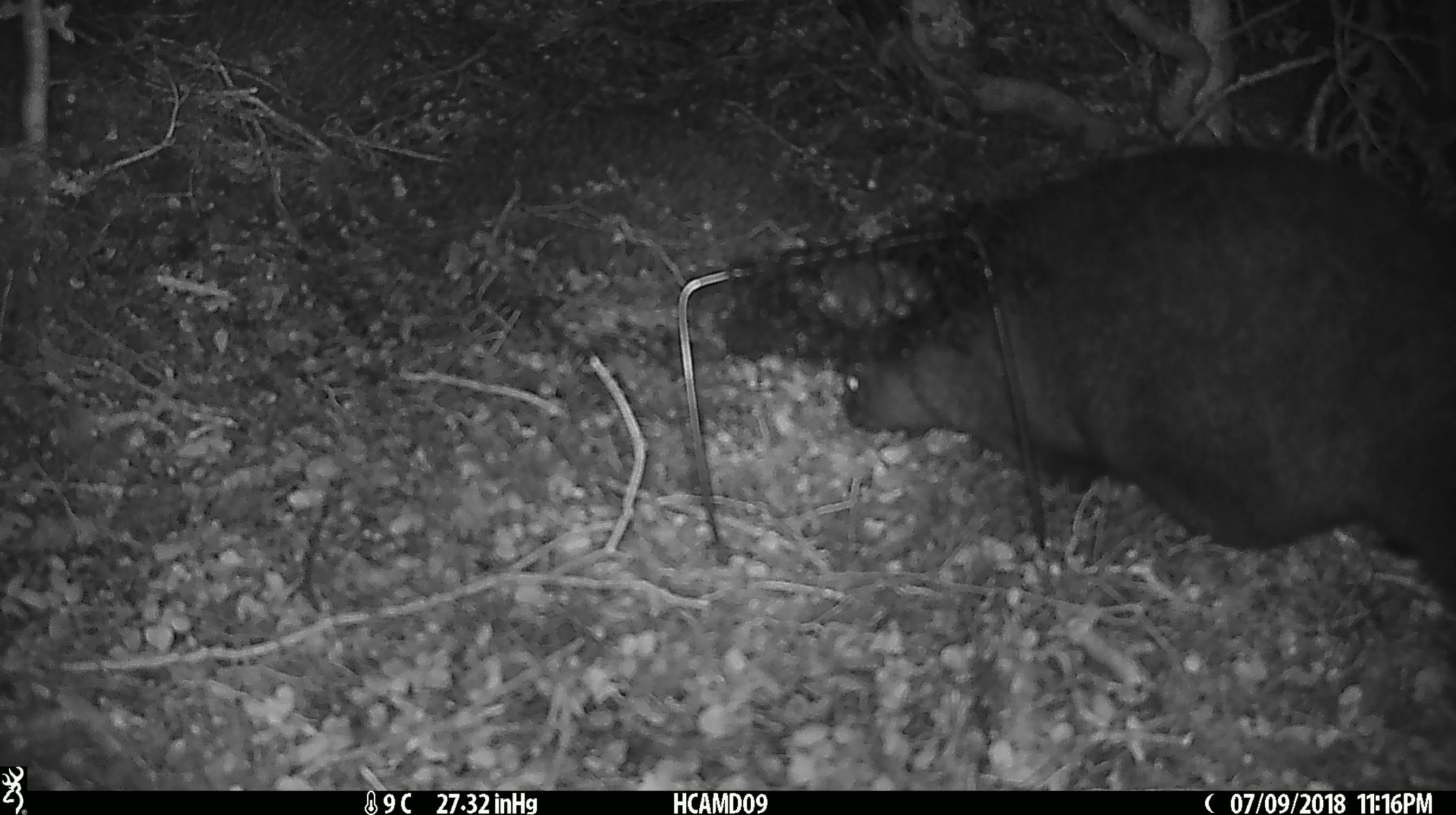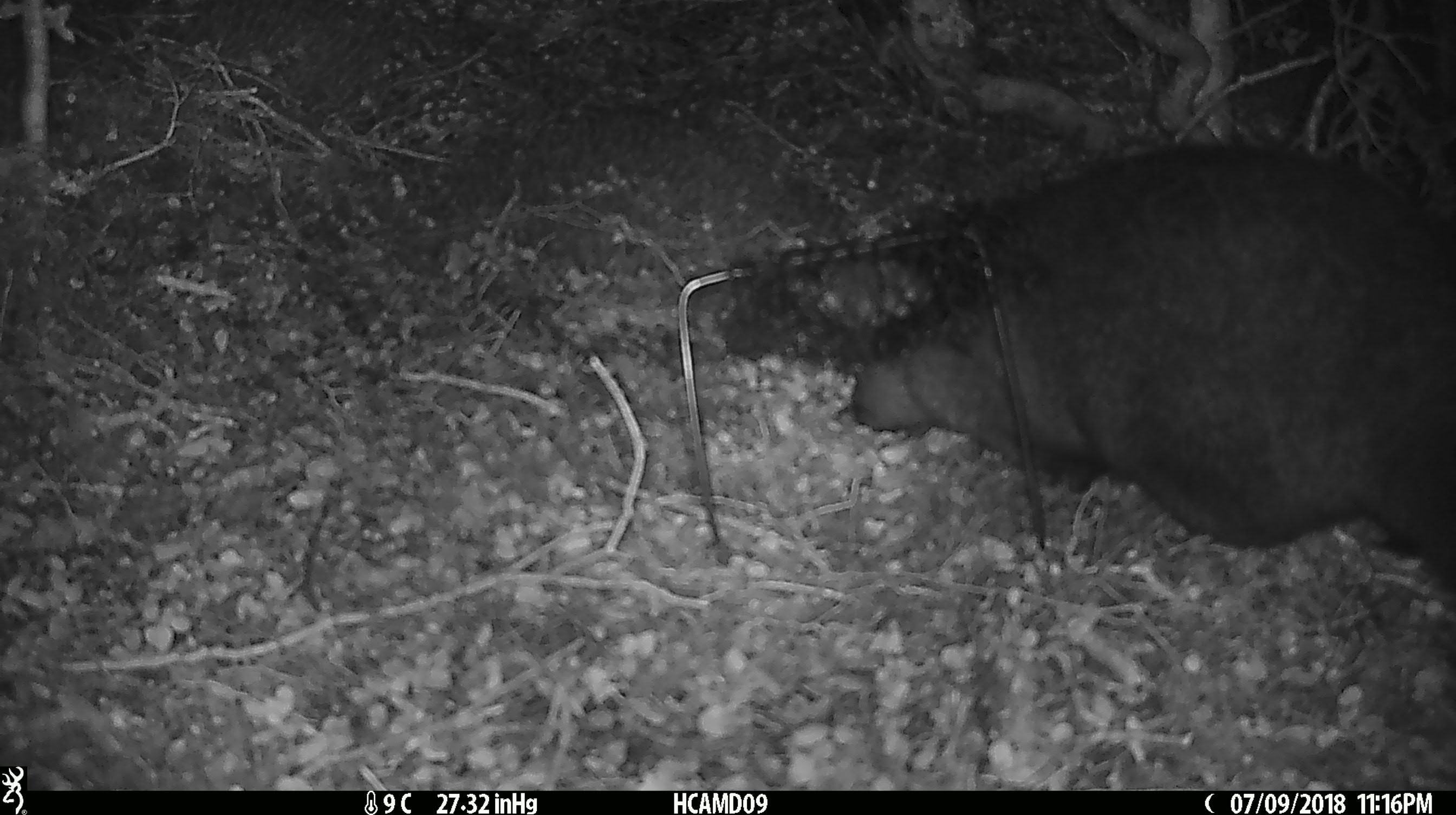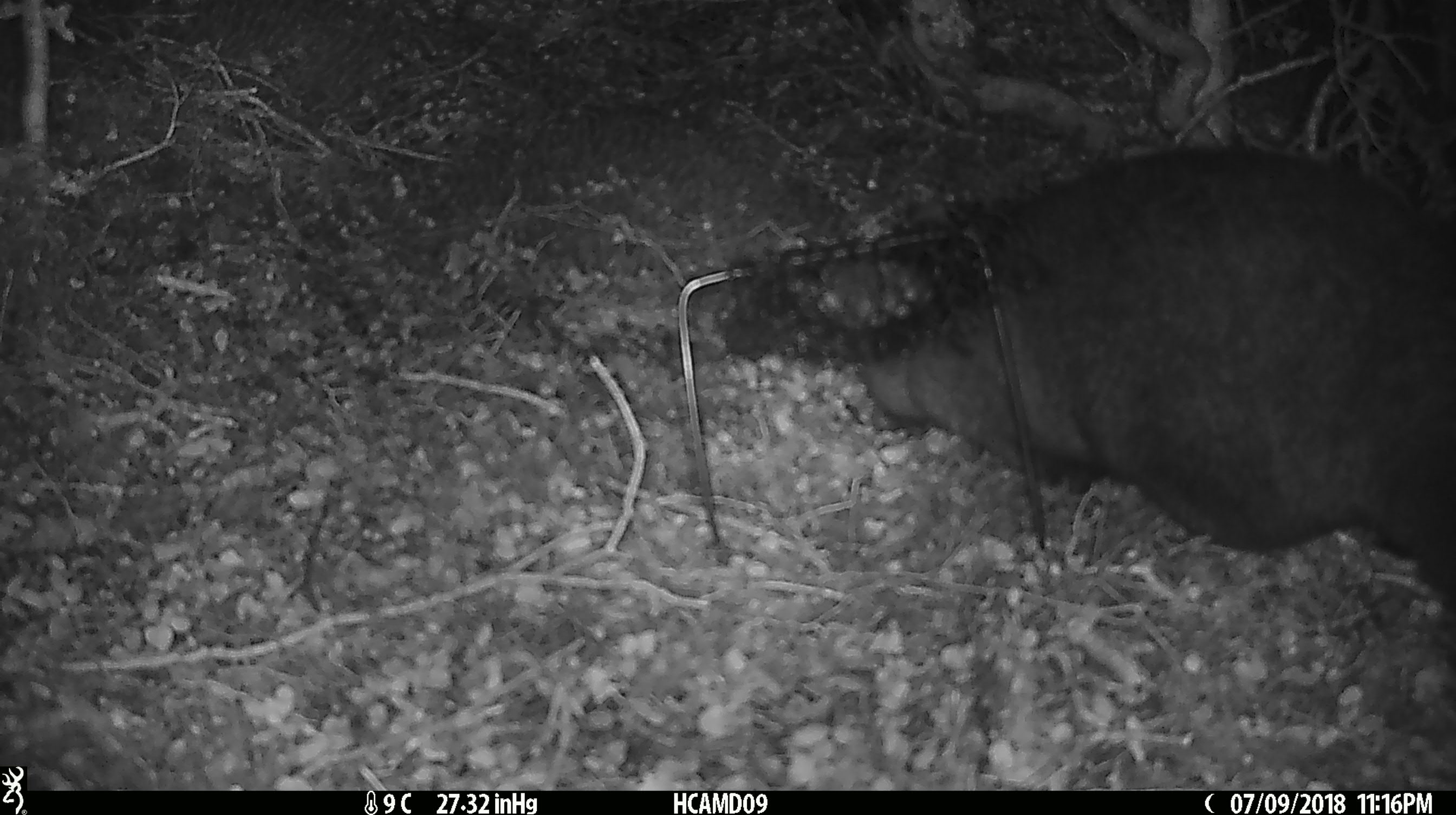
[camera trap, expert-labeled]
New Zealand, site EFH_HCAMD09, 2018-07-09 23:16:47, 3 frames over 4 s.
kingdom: Animalia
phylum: Chordata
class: Mammalia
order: Diprotodontia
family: Phalangeridae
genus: Trichosurus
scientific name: Trichosurus vulpecula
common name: common brushtail possum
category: possum